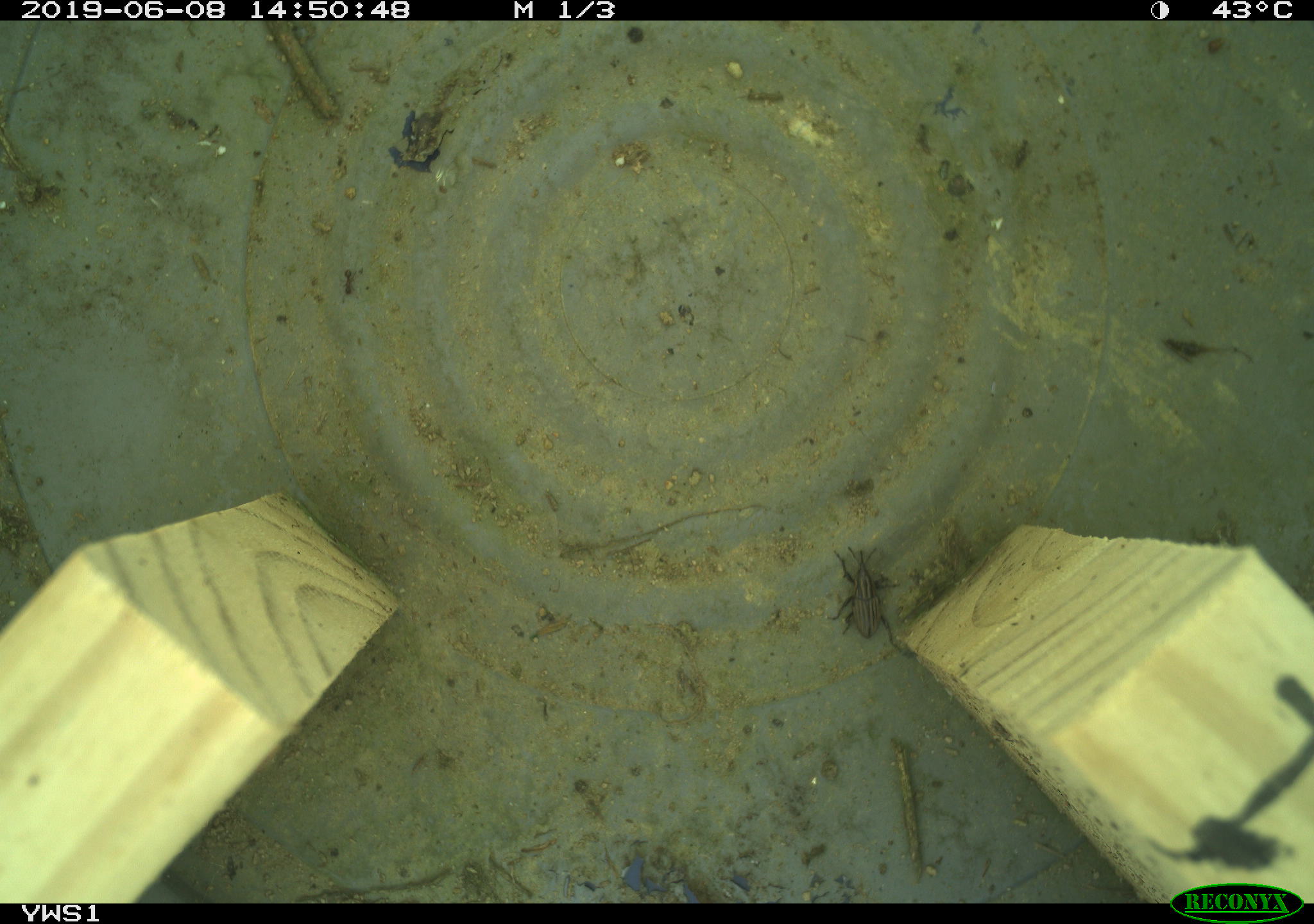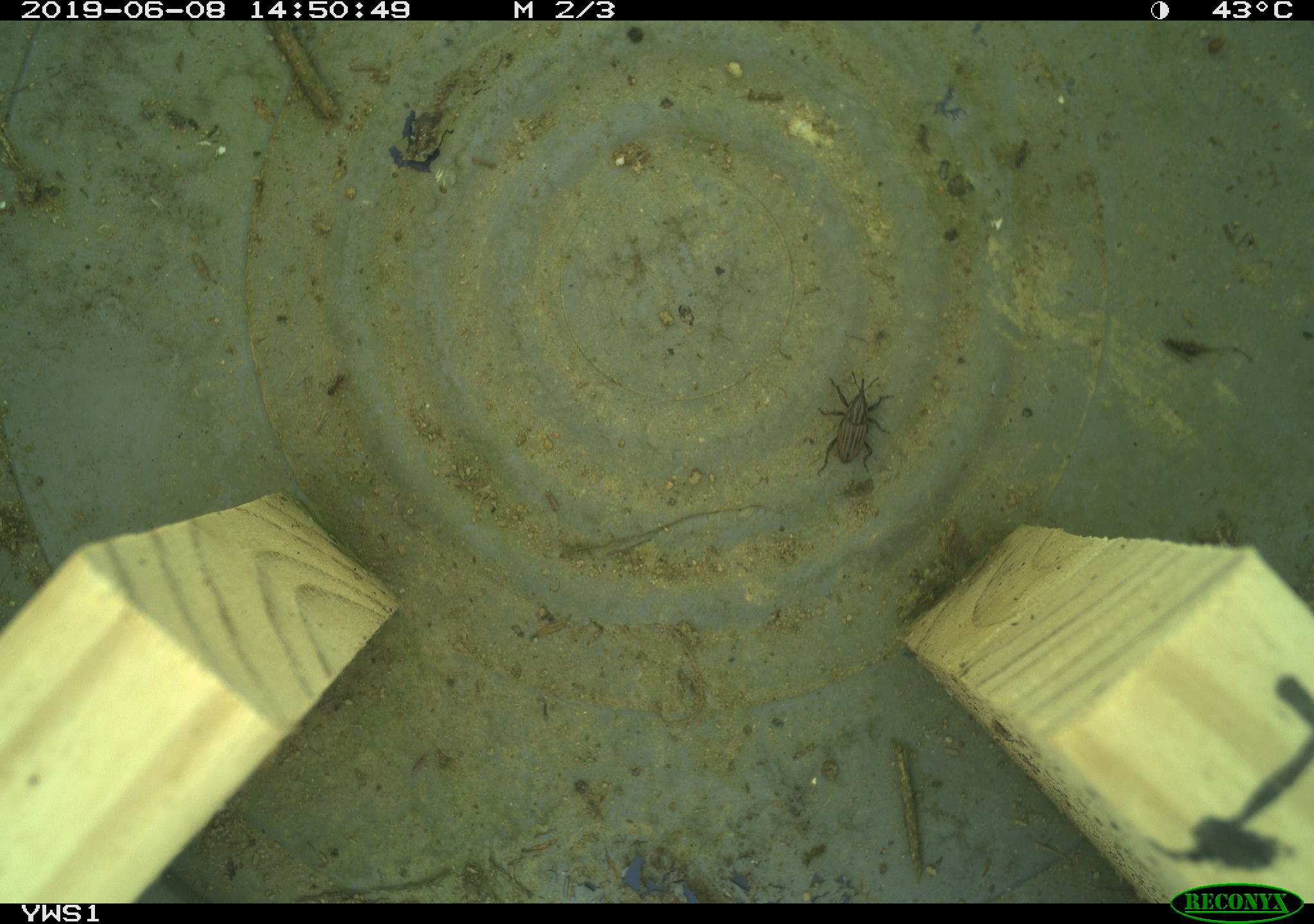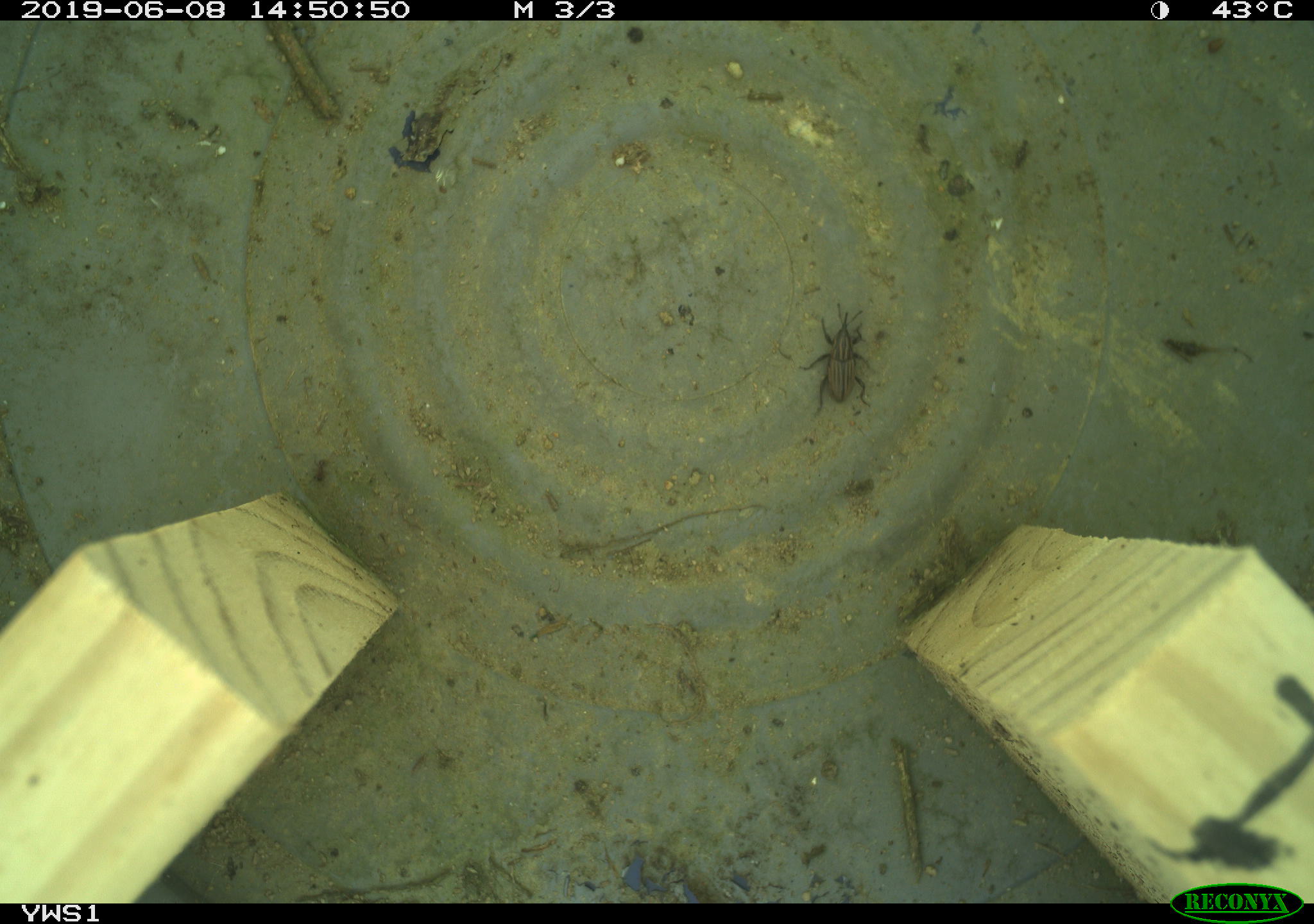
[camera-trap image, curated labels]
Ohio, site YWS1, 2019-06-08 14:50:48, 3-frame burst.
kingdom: Animalia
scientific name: Animalia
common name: animal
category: invertebrate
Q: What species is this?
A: Invertebrate (animal) (Animalia).